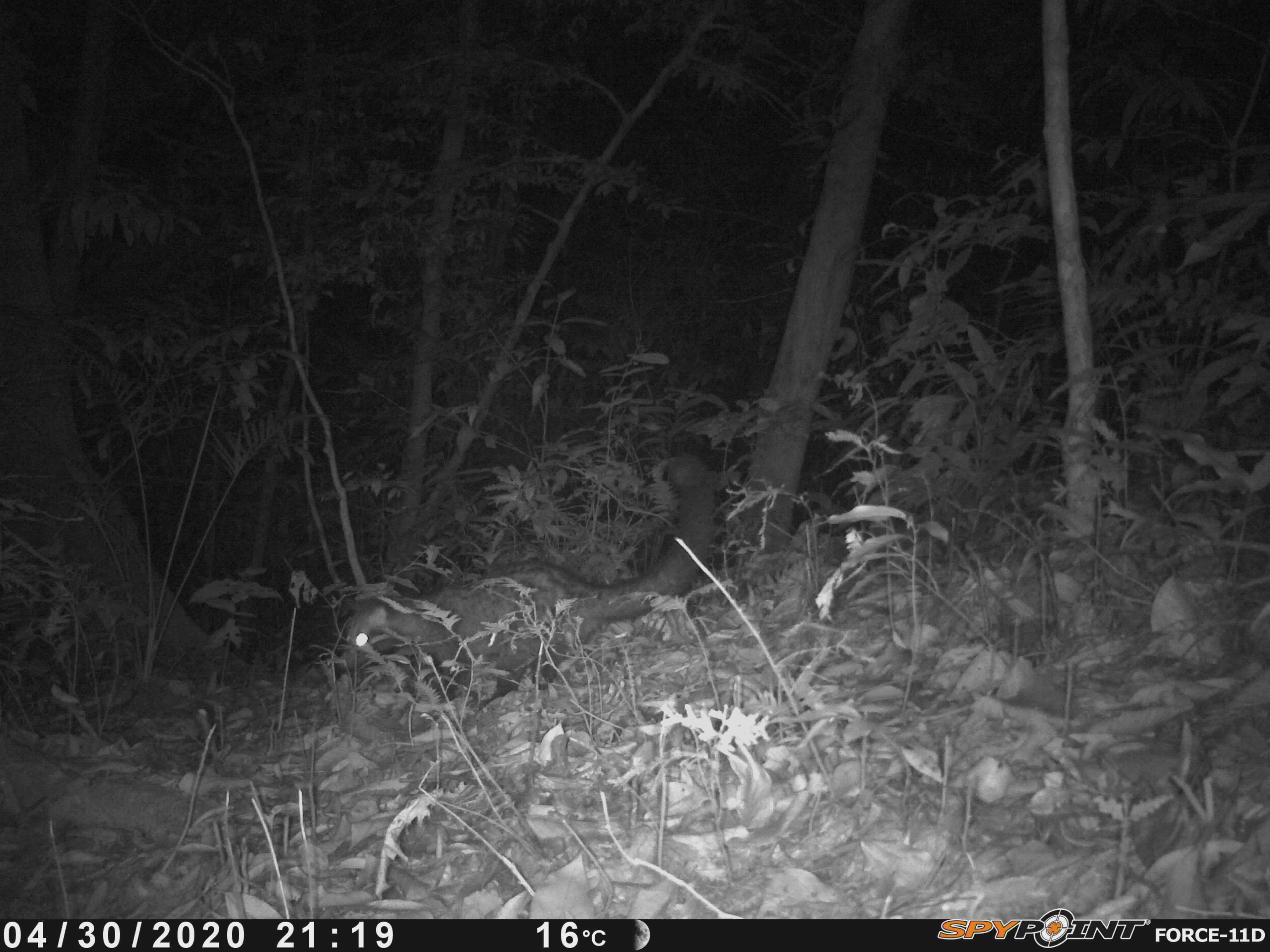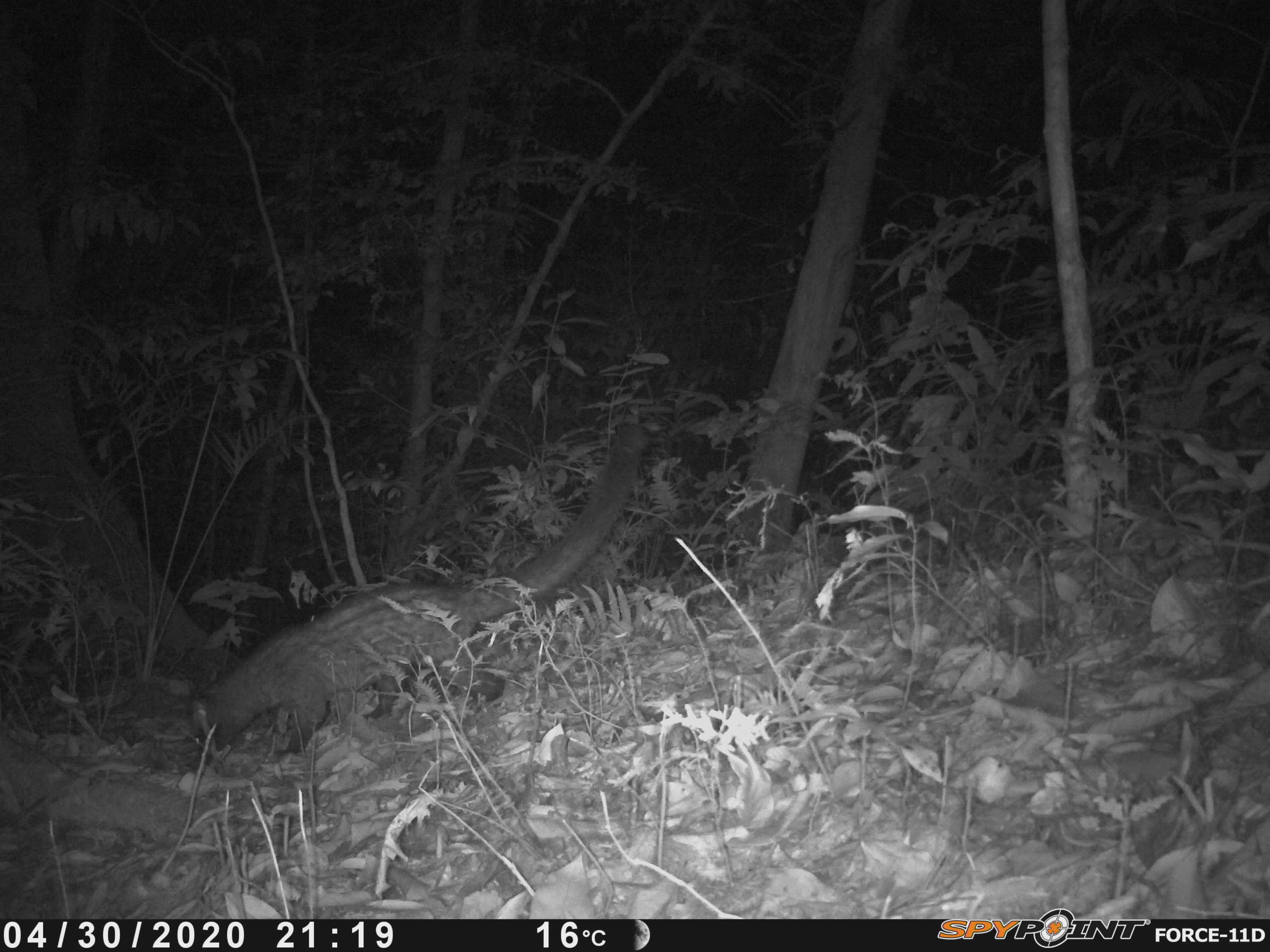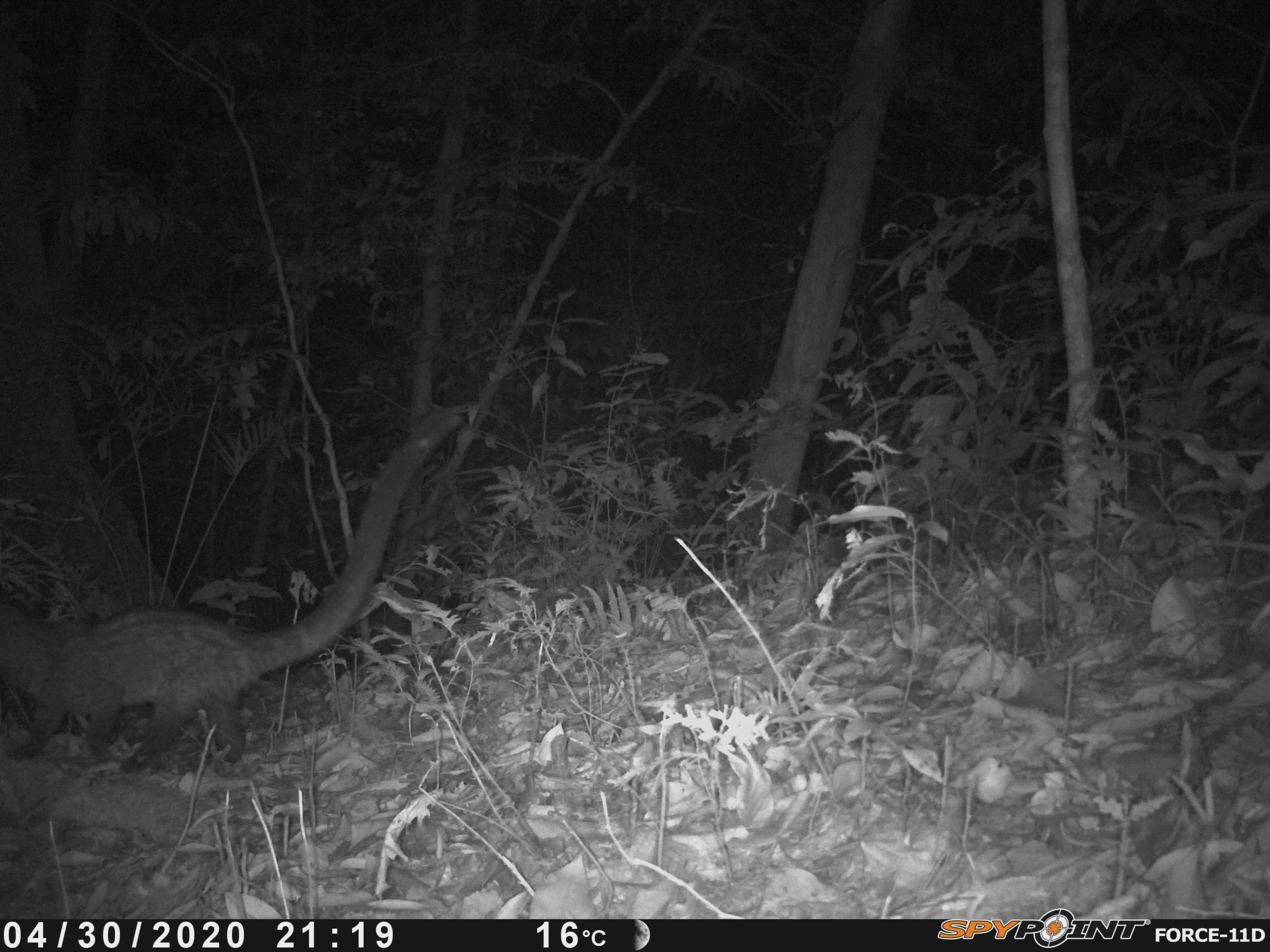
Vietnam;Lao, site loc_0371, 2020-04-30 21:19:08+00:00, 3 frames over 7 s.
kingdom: Animalia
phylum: Chordata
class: Mammalia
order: Carnivora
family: Viverridae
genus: Paradoxurus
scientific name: Paradoxurus hermaphroditus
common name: common palm civet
Common palm civet (Paradoxurus hermaphroditus). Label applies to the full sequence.